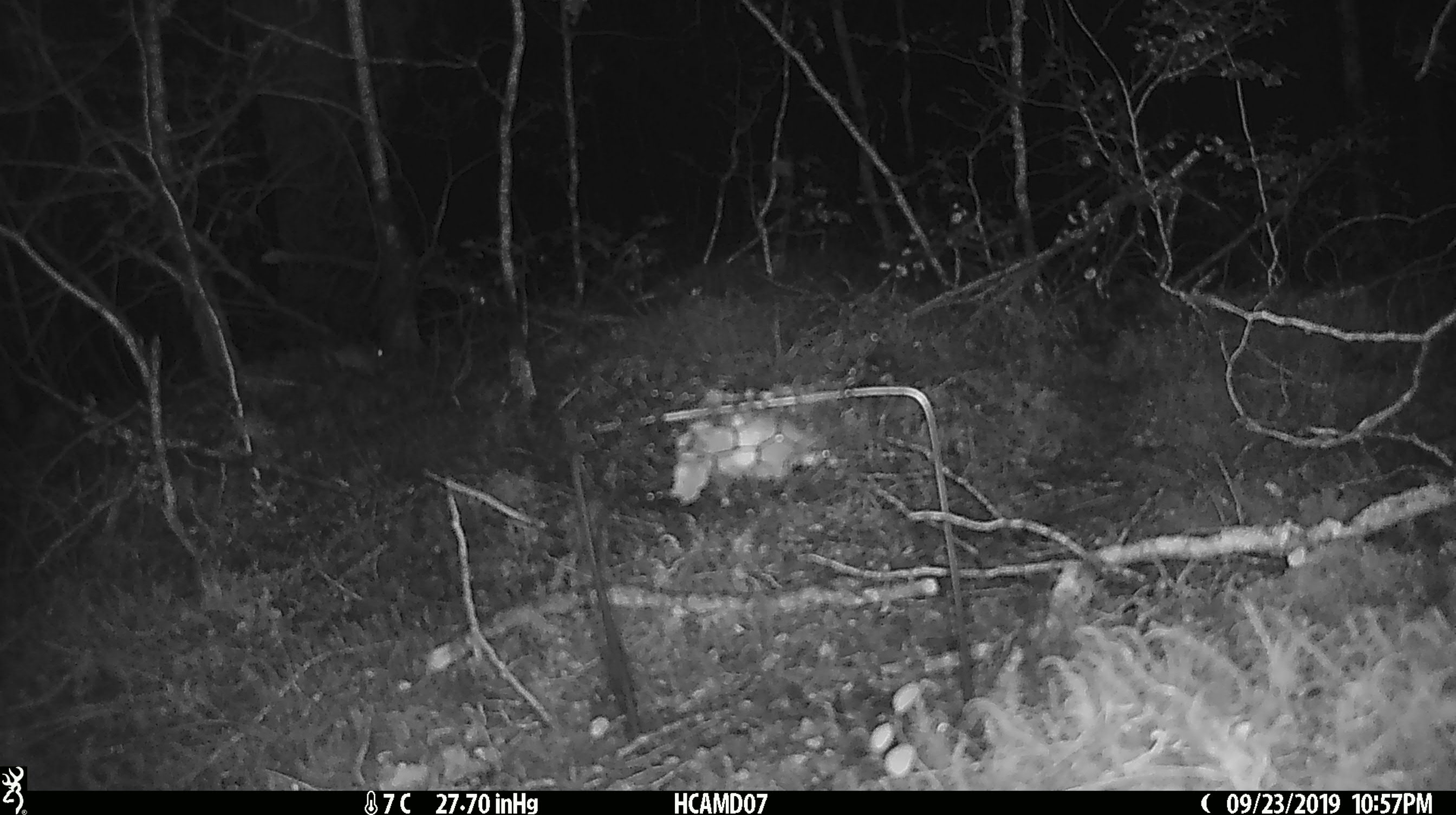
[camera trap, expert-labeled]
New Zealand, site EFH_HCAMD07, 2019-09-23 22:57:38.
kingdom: Animalia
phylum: Chordata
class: Mammalia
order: Rodentia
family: Muridae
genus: Mus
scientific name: Mus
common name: mouse